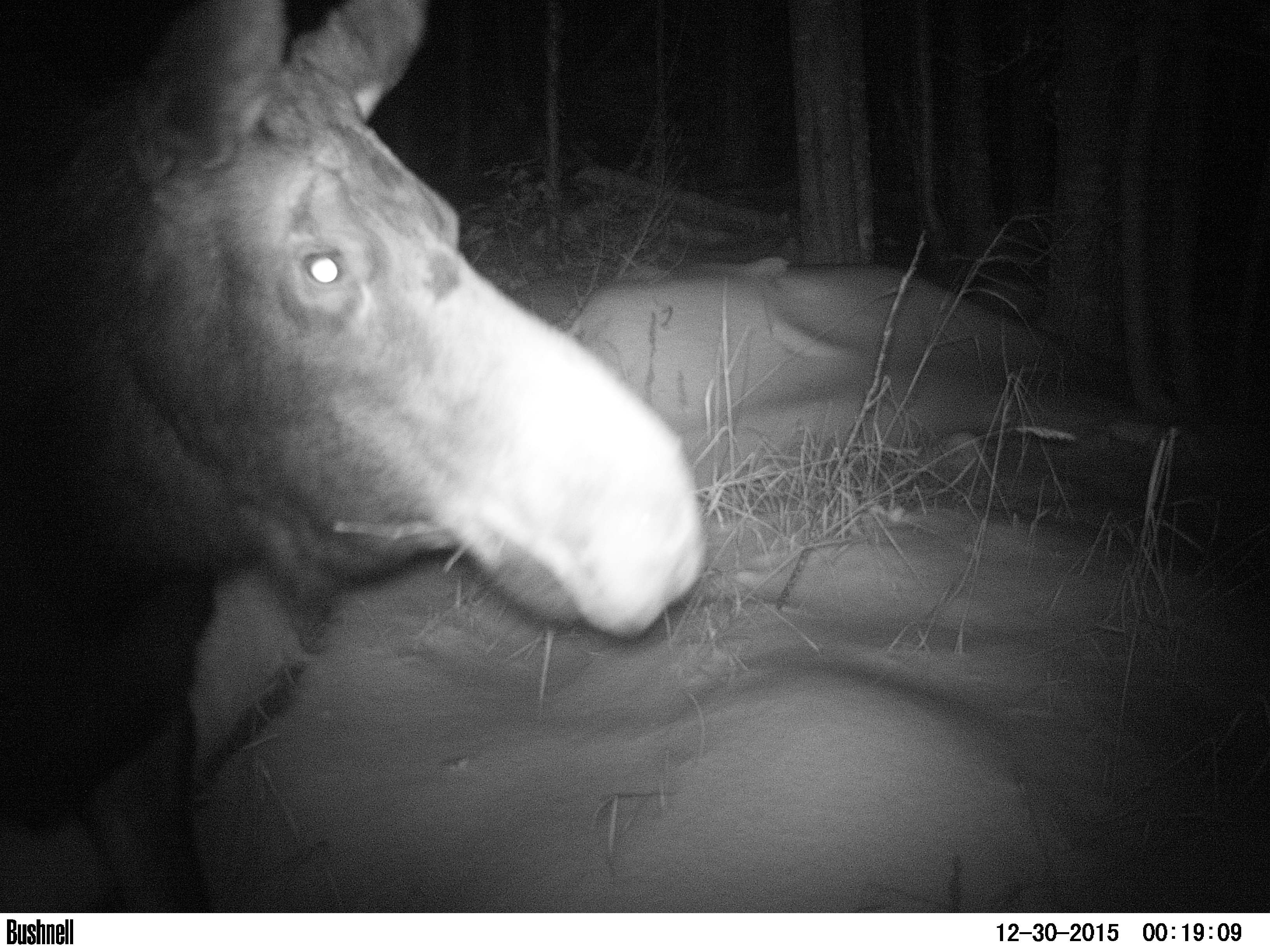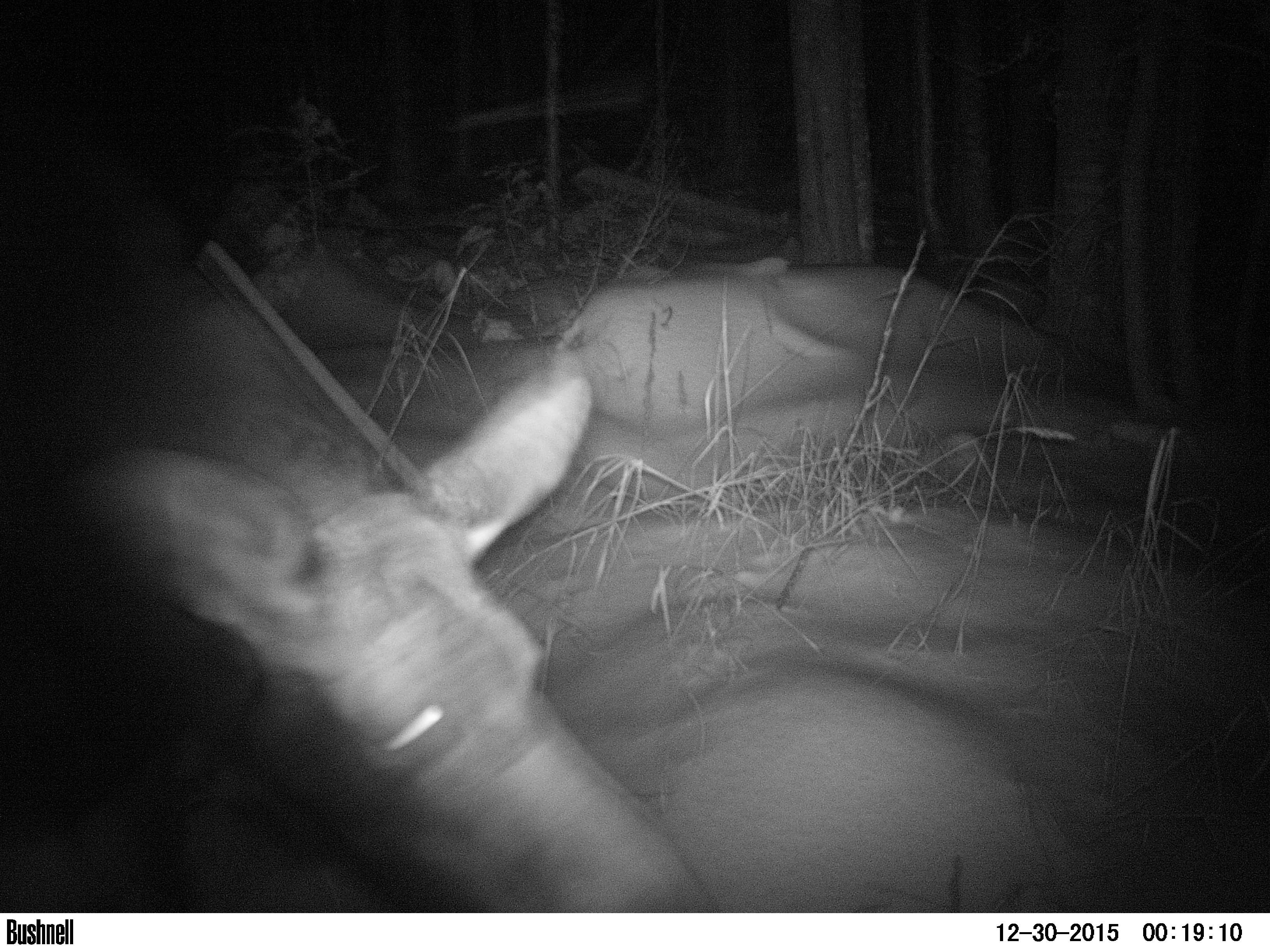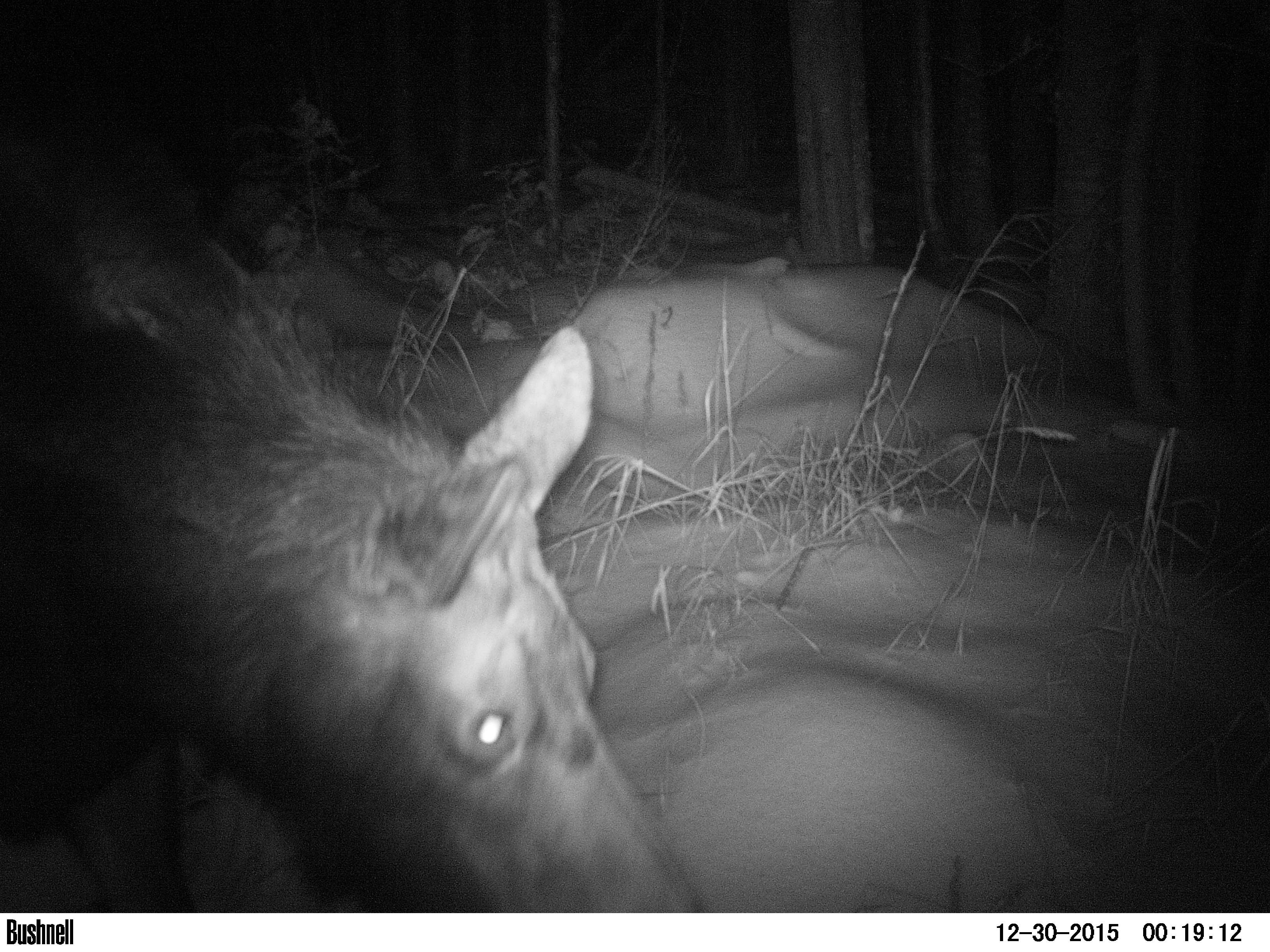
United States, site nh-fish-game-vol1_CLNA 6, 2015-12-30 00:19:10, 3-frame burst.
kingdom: Animalia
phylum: Chordata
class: Mammalia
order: Artiodactyla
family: Cervidae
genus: Alces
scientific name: Alces alces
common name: moose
Moose (Alces alces).